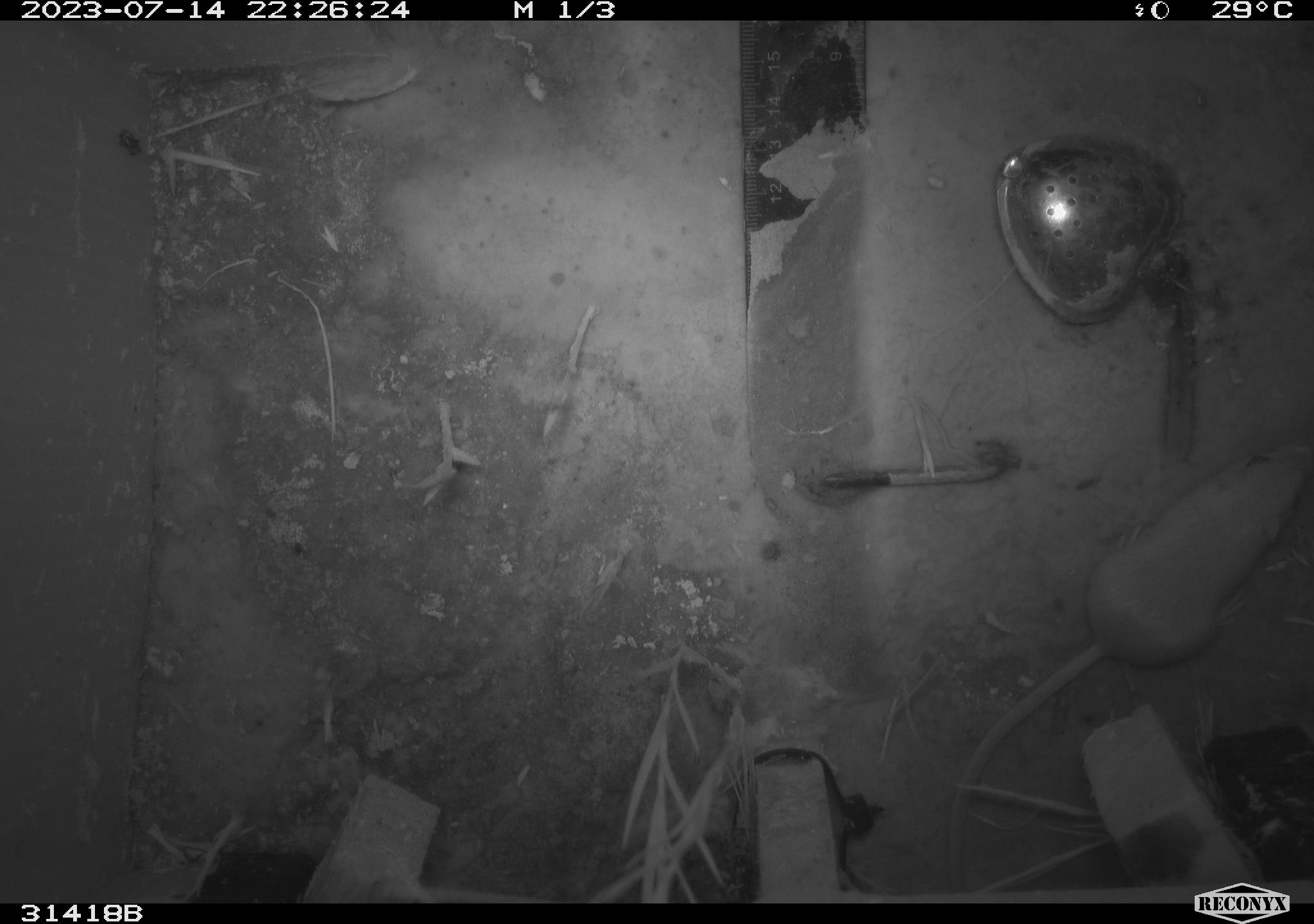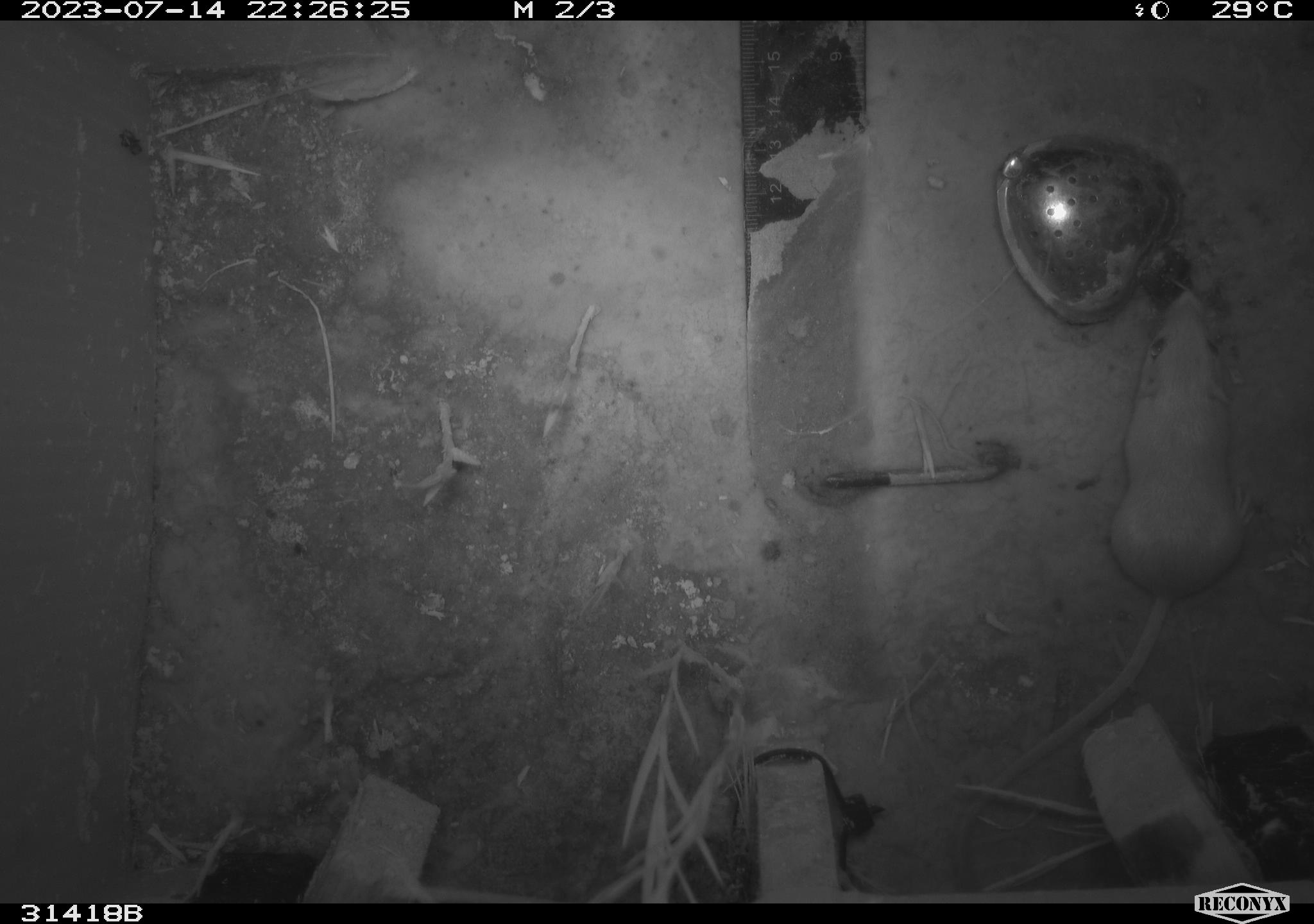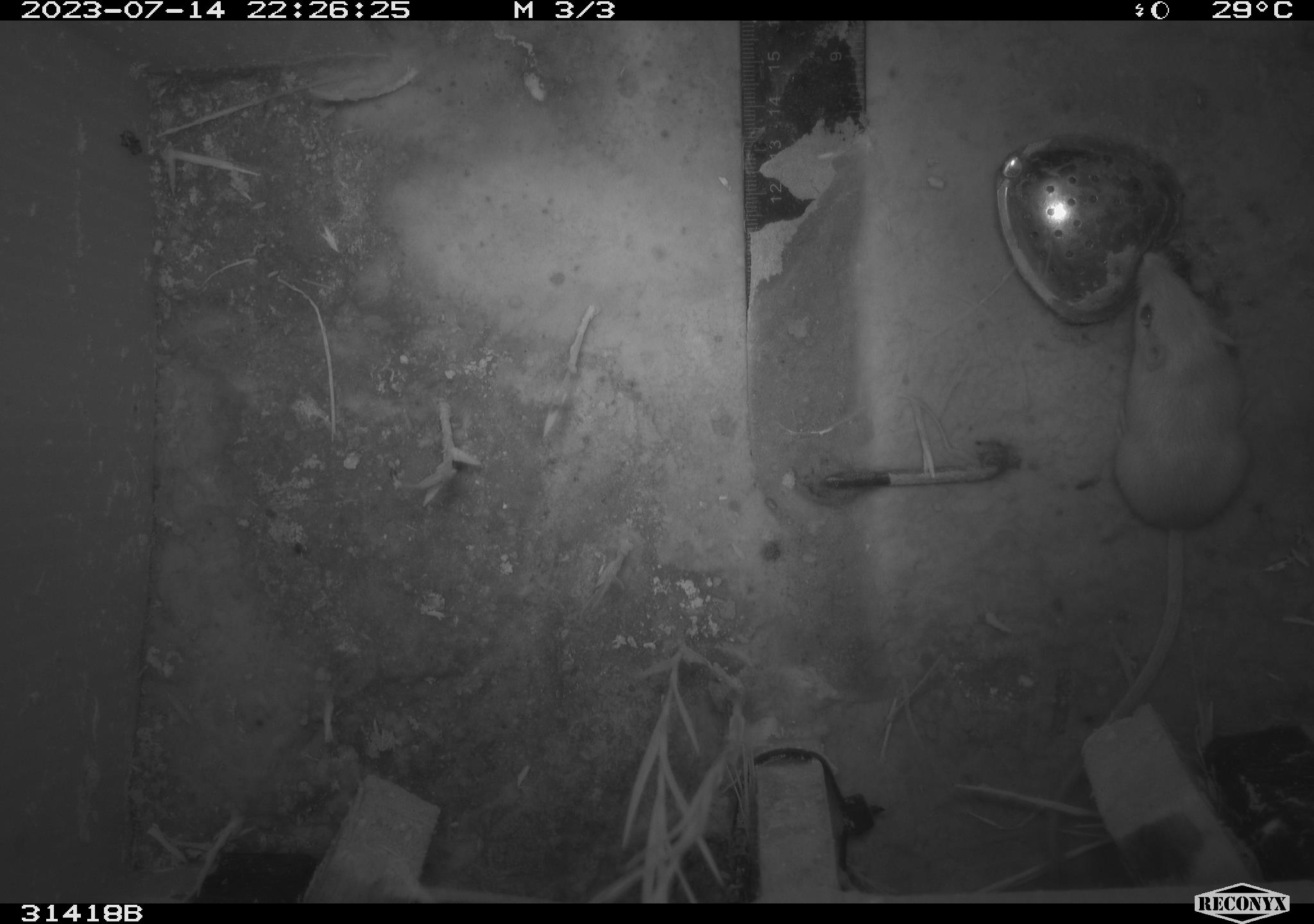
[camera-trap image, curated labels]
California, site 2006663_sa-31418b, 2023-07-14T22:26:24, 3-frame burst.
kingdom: Animalia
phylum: Chordata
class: Mammalia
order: Rodentia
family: Heteromyidae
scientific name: Heteromyidae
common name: kangaroo rats and pocket mice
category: heteromyidae family